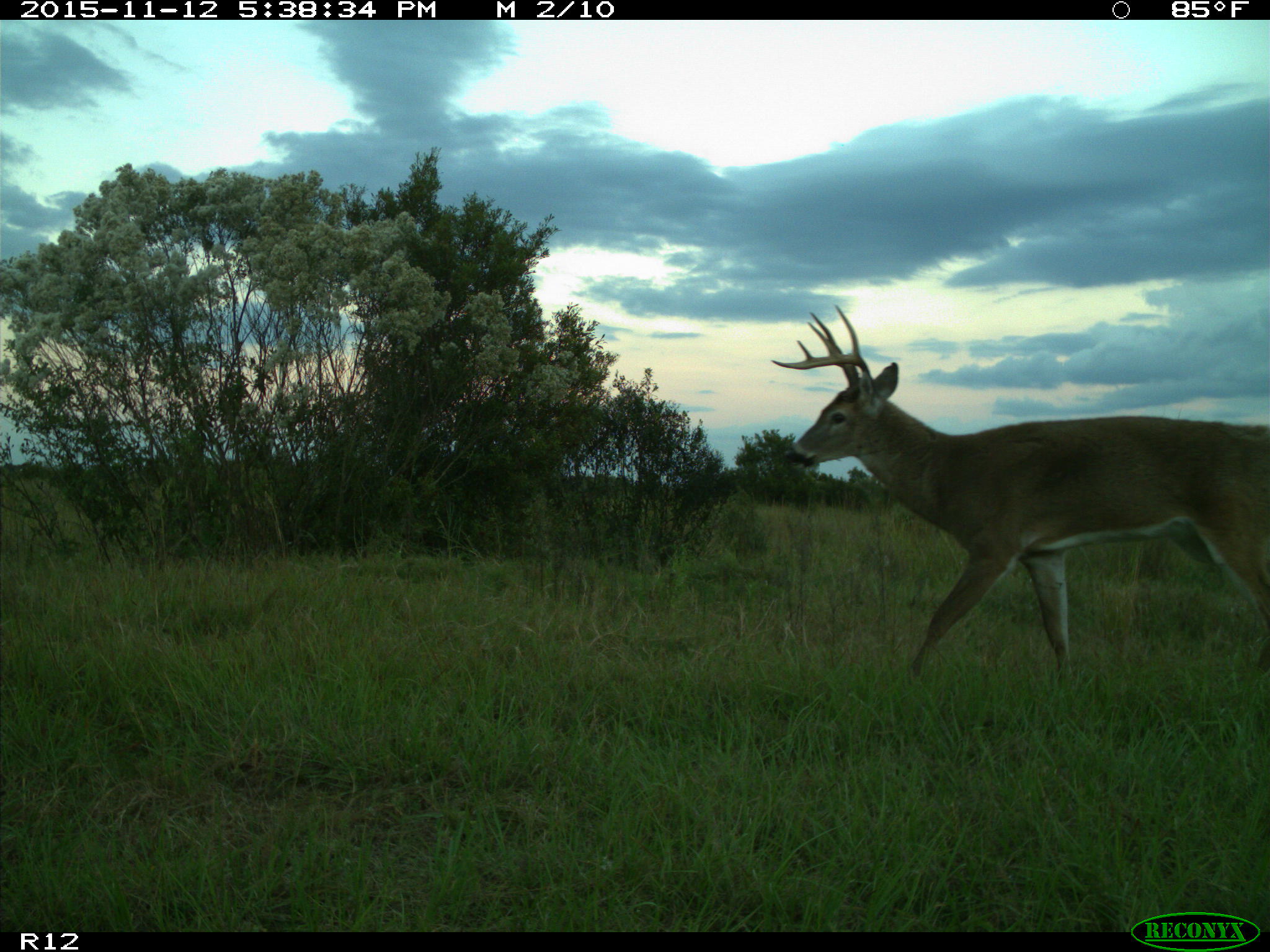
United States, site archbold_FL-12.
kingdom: Animalia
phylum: Chordata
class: Mammalia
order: Artiodactyla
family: Cervidae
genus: Odocoileus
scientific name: Odocoileus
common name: deer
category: unidentified deer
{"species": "unidentified deer (deer) (Odocoileus)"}